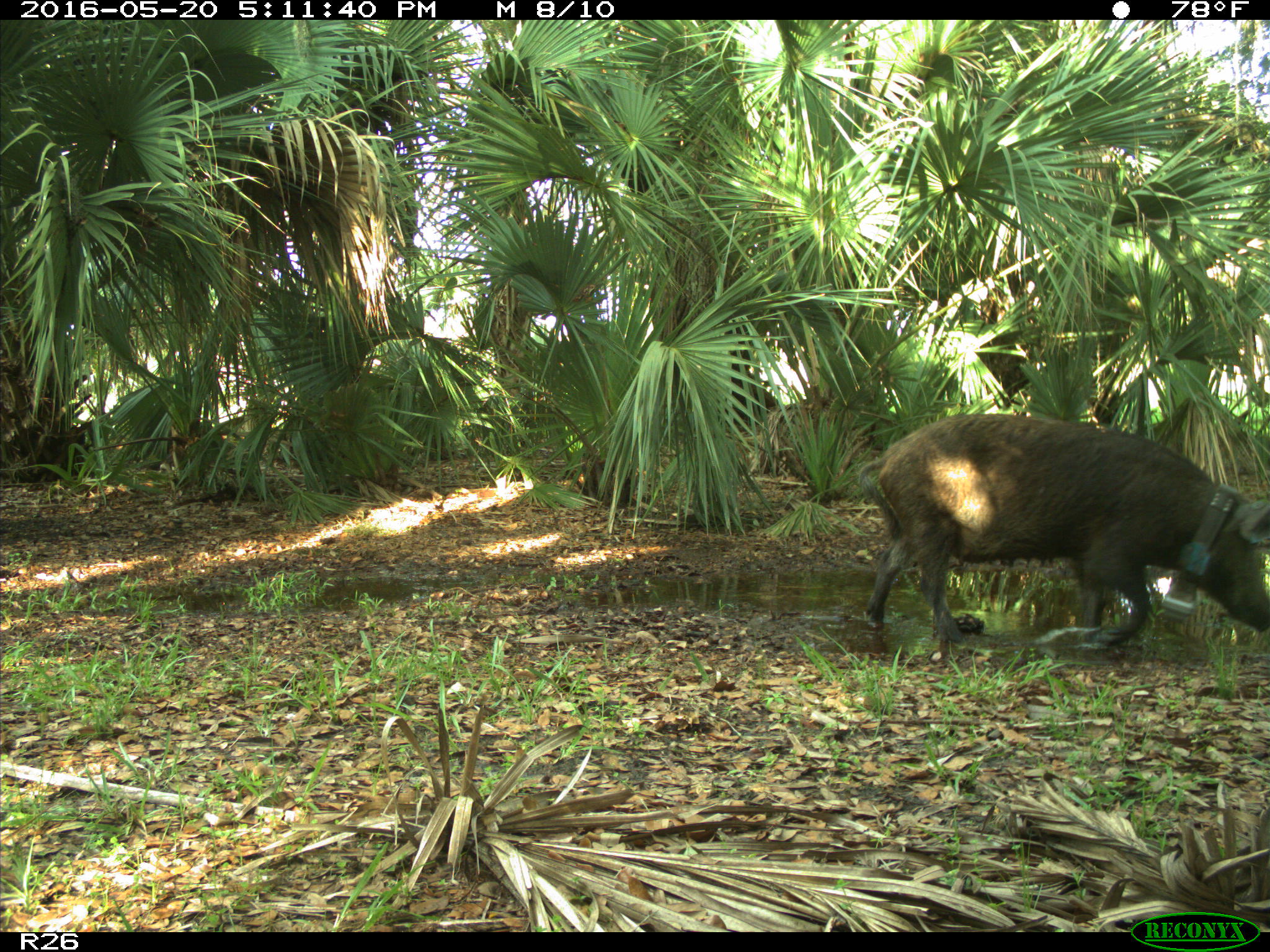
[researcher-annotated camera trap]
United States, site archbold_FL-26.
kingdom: Animalia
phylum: Chordata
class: Mammalia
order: Artiodactyla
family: Suidae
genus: Sus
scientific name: Sus scrofa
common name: wild boar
Sus scrofa (wild boar).